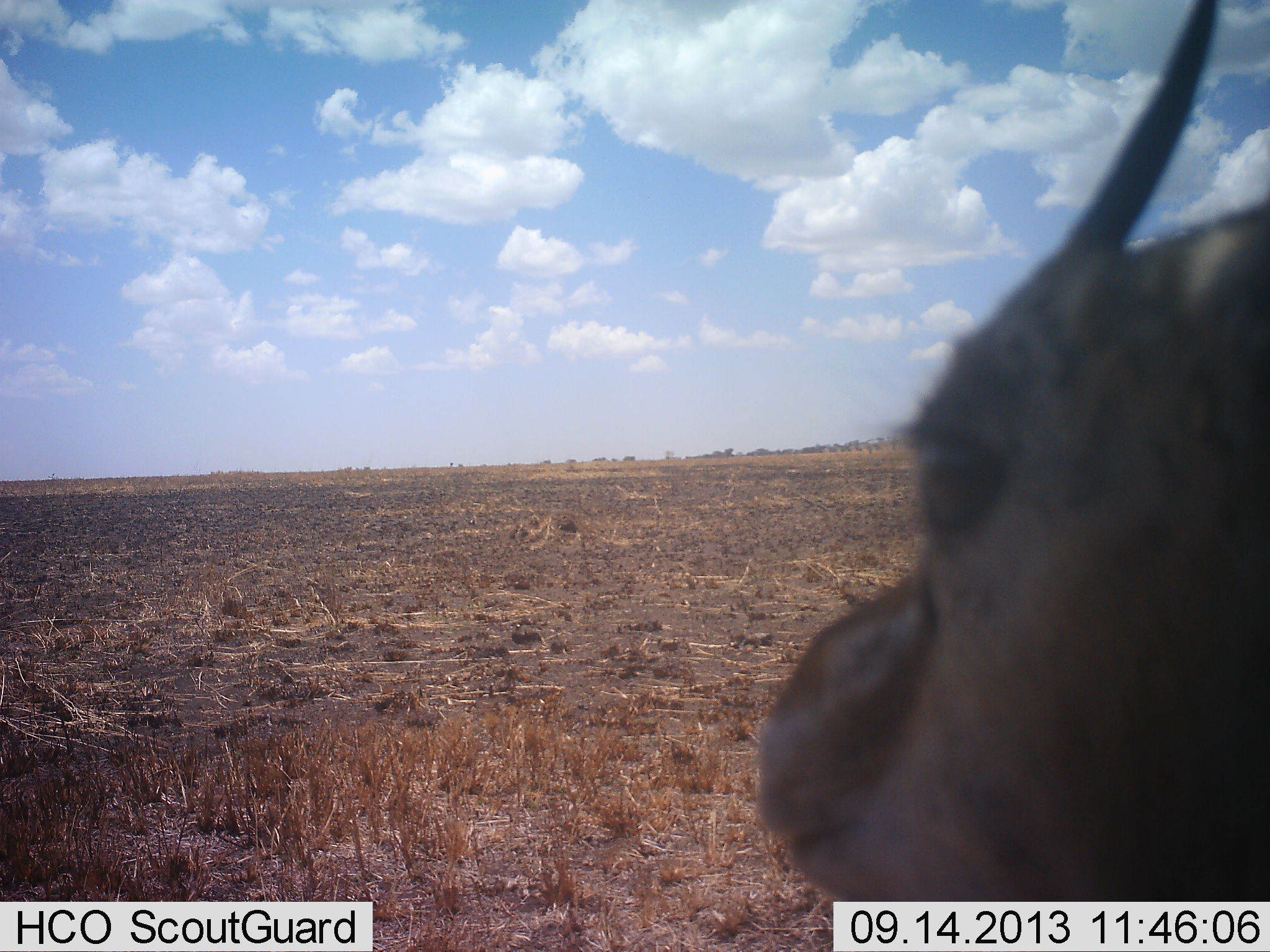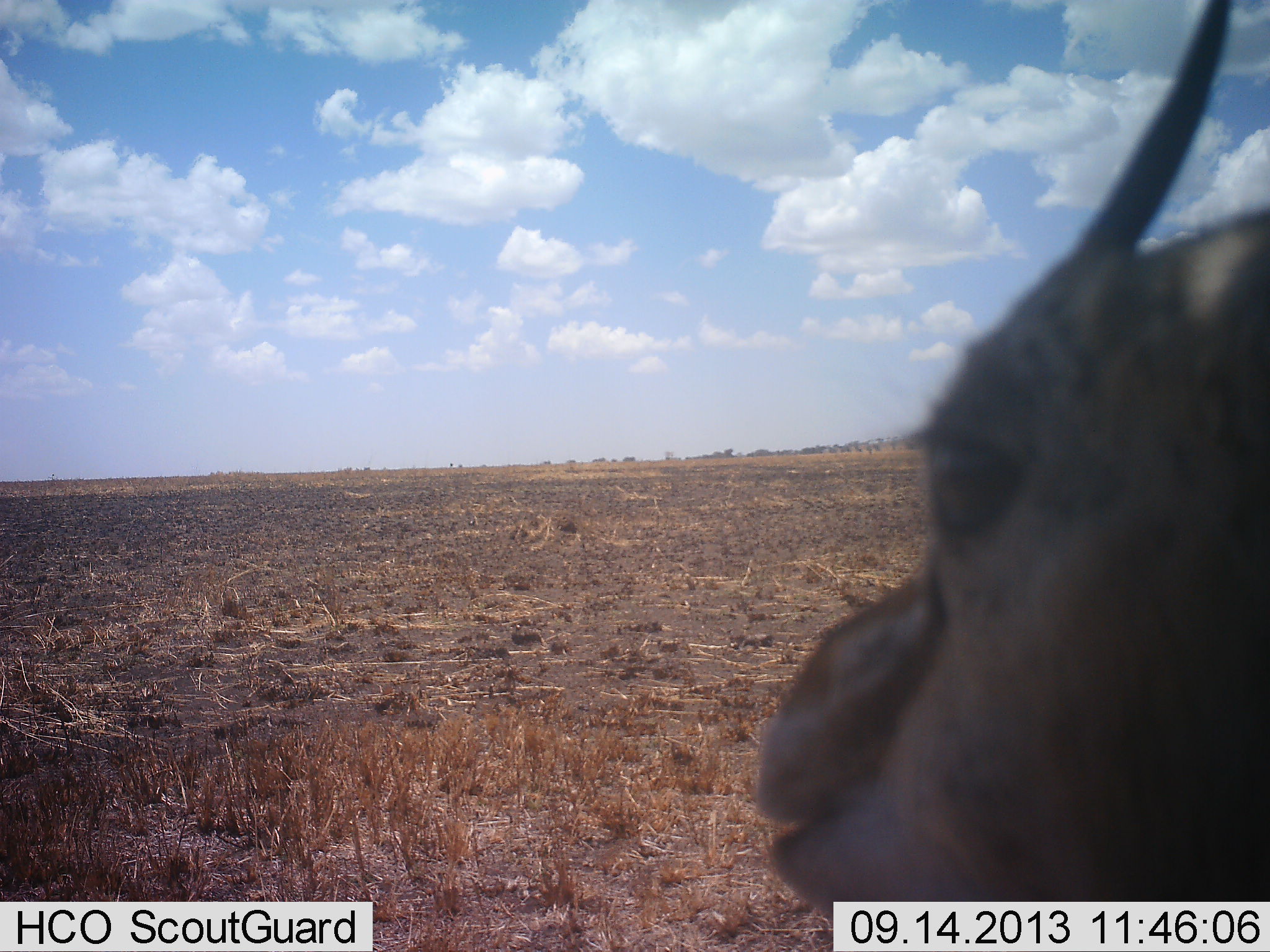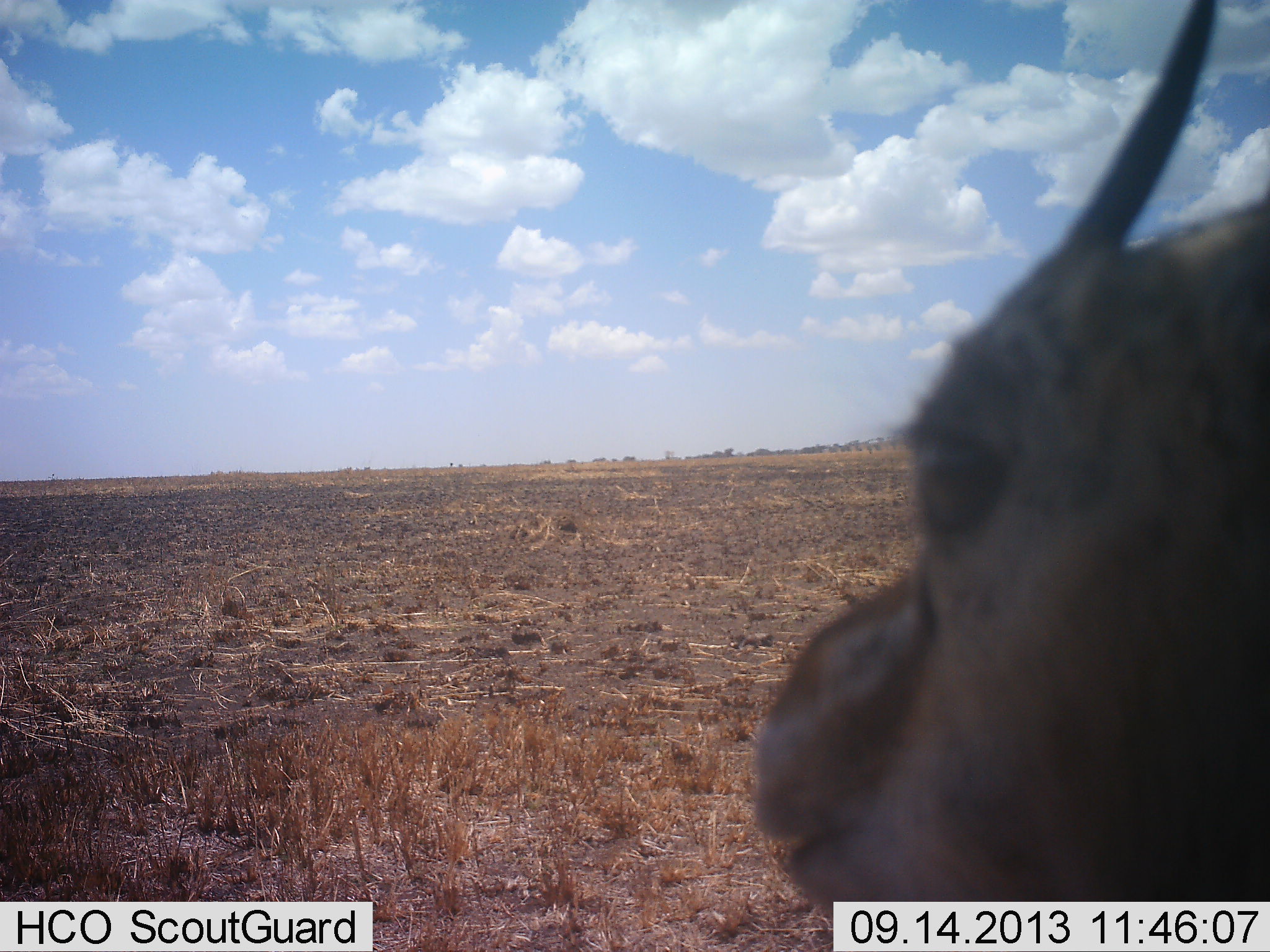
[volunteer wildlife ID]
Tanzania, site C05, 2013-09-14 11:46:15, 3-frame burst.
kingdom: Animalia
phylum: Chordata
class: Mammalia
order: Artiodactyla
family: Bovidae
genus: Eudorcas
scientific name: Eudorcas thomsonii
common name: thomson's gazelle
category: gazellethomsons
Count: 1.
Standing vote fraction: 63%.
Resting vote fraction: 16%.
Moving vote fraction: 0%.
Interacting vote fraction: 0%.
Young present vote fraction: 5%.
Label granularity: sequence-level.